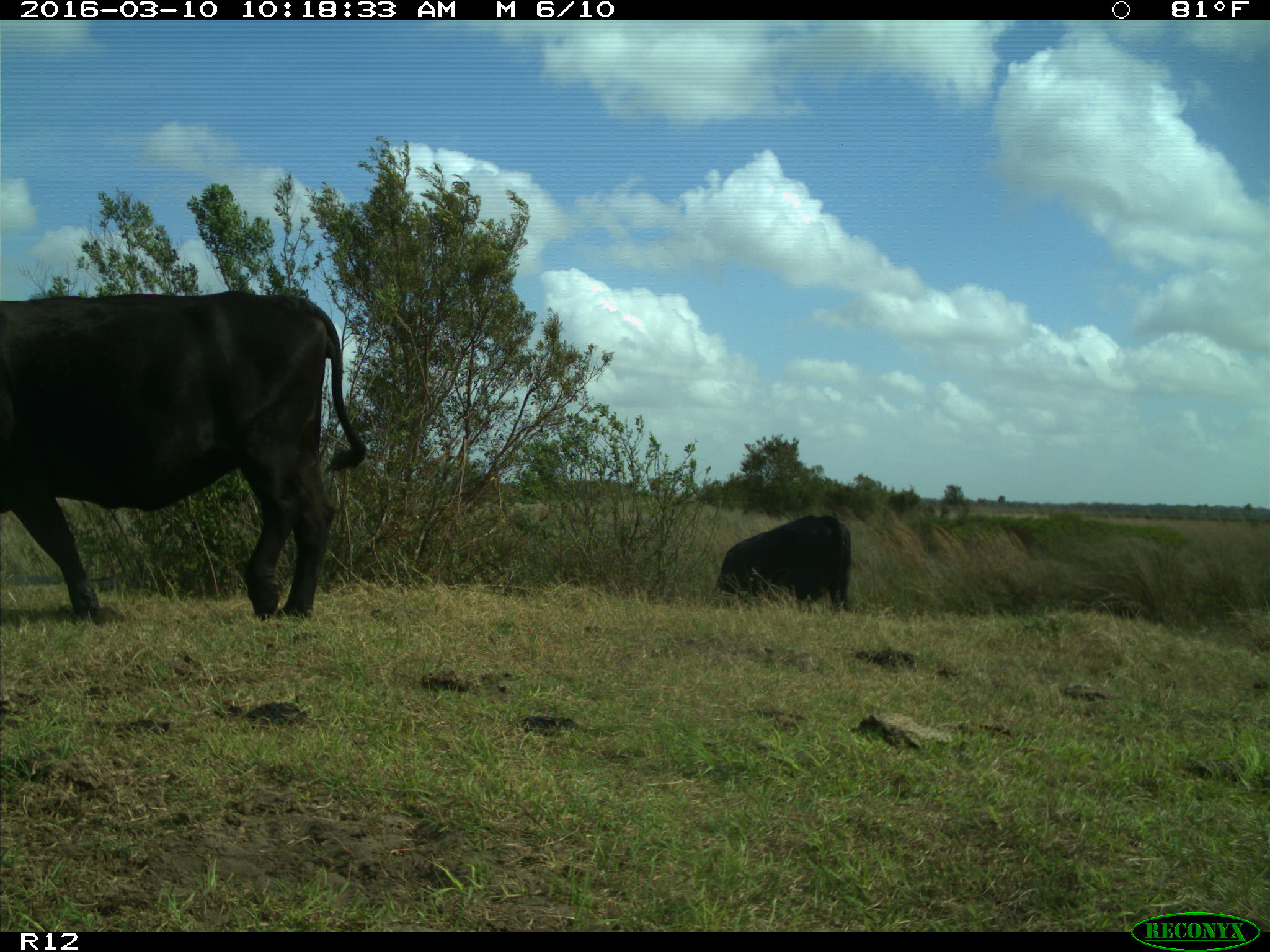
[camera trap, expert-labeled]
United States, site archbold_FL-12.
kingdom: Animalia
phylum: Chordata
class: Mammalia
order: Artiodactyla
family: Bovidae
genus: Bos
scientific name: Bos taurus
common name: domestic cow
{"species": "Bos taurus (domestic cow)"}